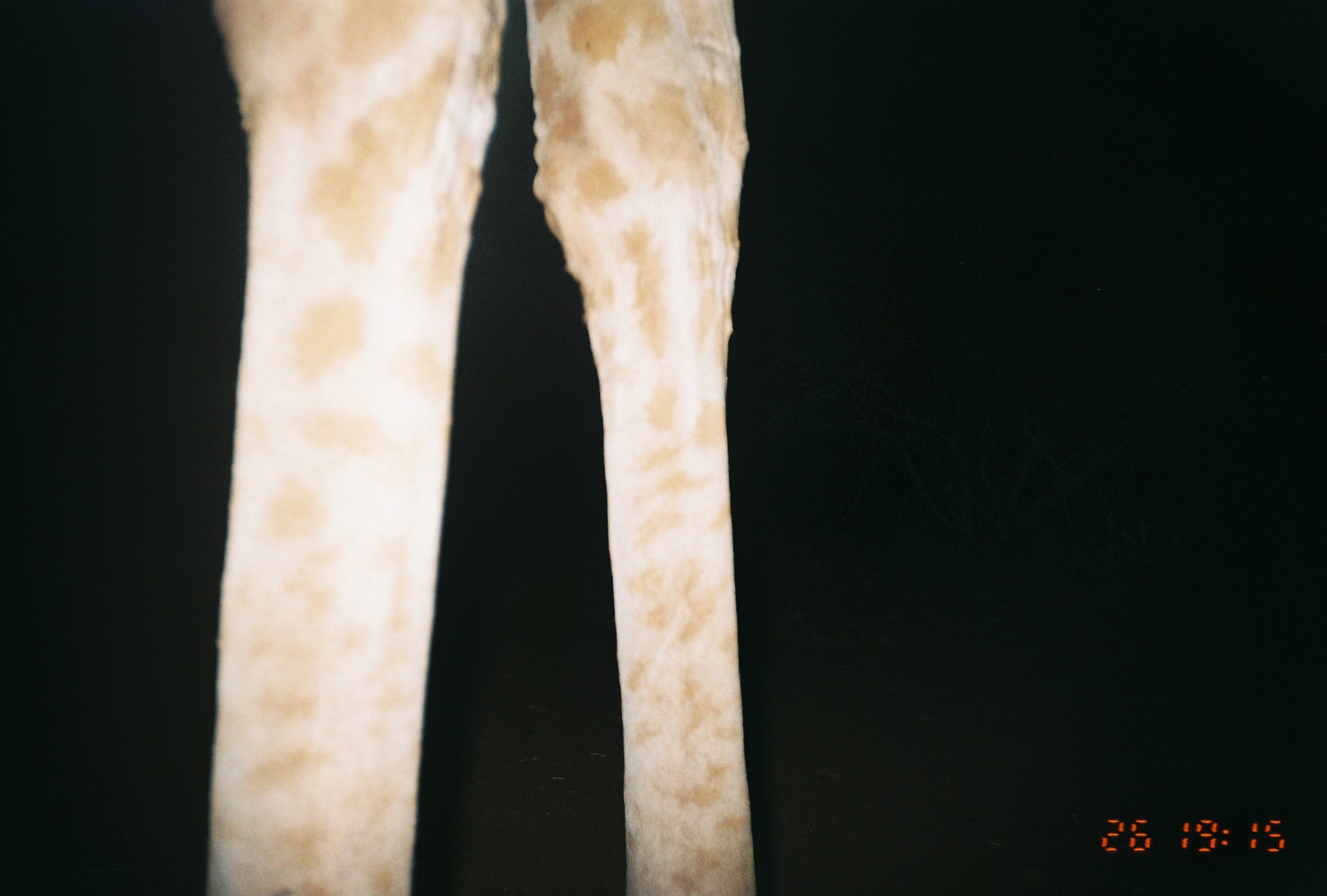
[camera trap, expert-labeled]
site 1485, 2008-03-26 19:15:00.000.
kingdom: Animalia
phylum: Chordata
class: Mammalia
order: Artiodactyla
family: Giraffidae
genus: Giraffa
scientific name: Giraffa camelopardalis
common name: giraffe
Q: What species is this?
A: Giraffa camelopardalis (giraffe).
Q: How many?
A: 1.